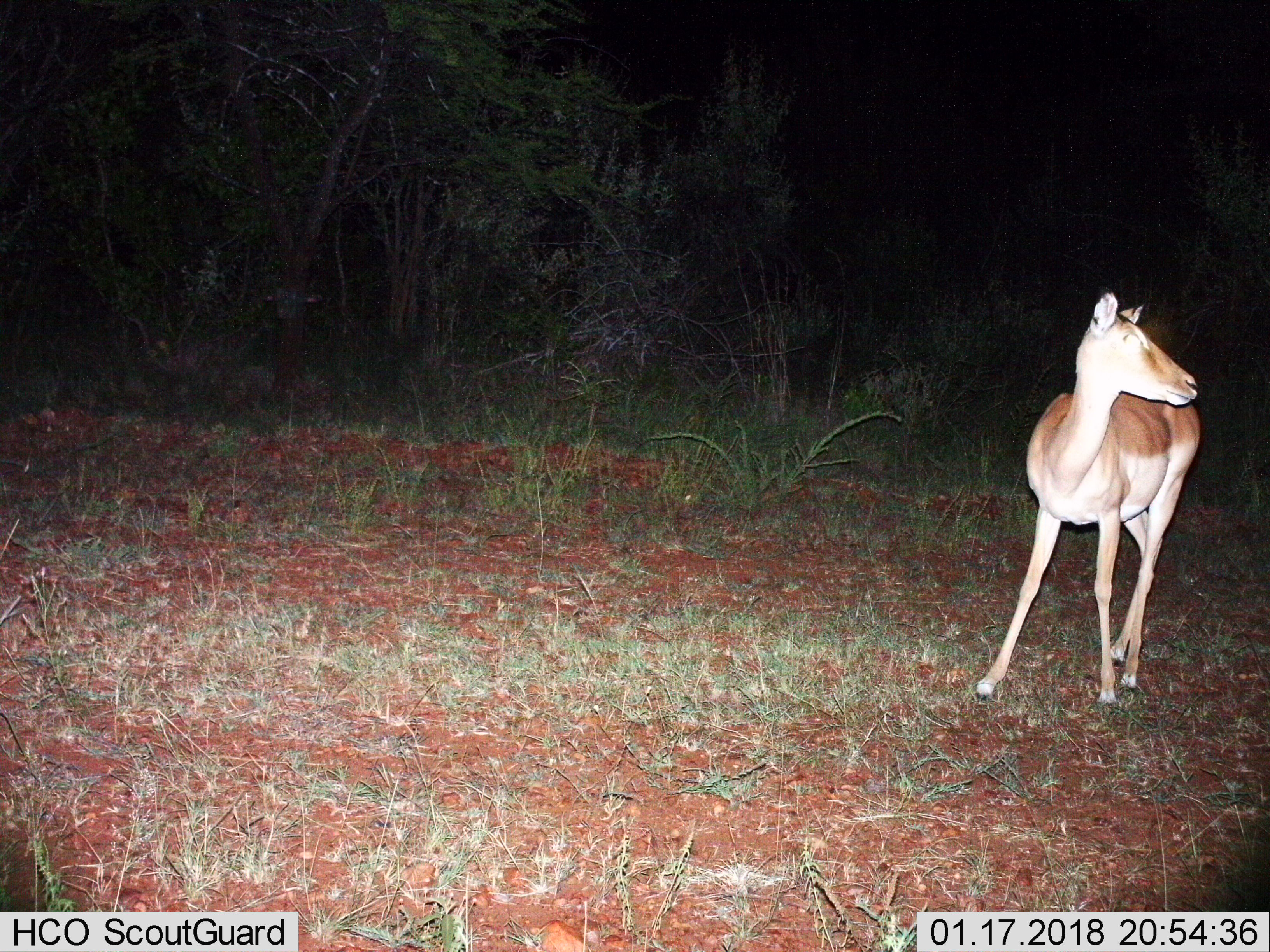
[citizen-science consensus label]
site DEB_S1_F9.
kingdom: Animalia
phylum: Chordata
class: Mammalia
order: Artiodactyla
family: Bovidae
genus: Aepyceros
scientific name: Aepyceros melampus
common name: impala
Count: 1.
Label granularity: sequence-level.